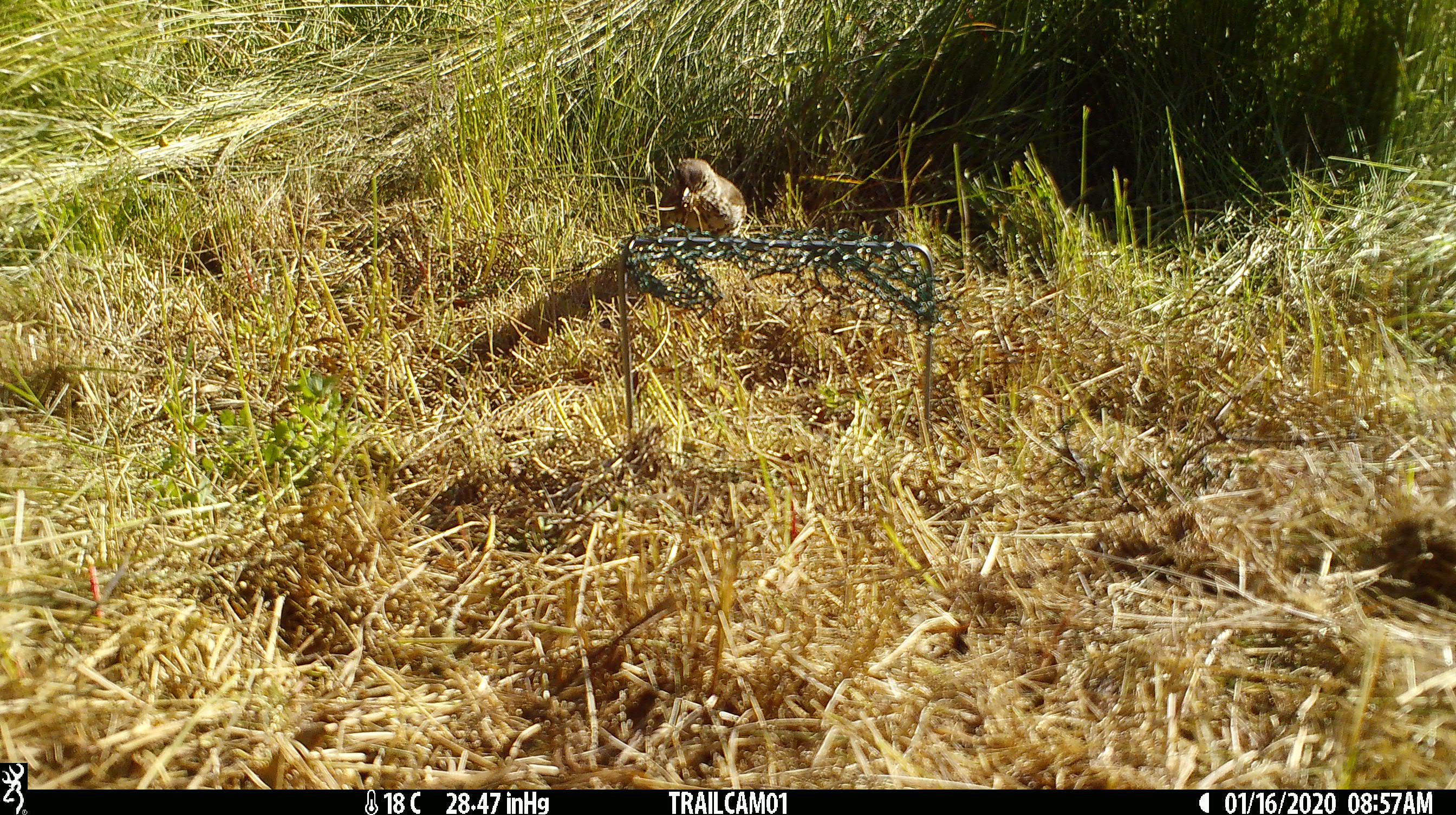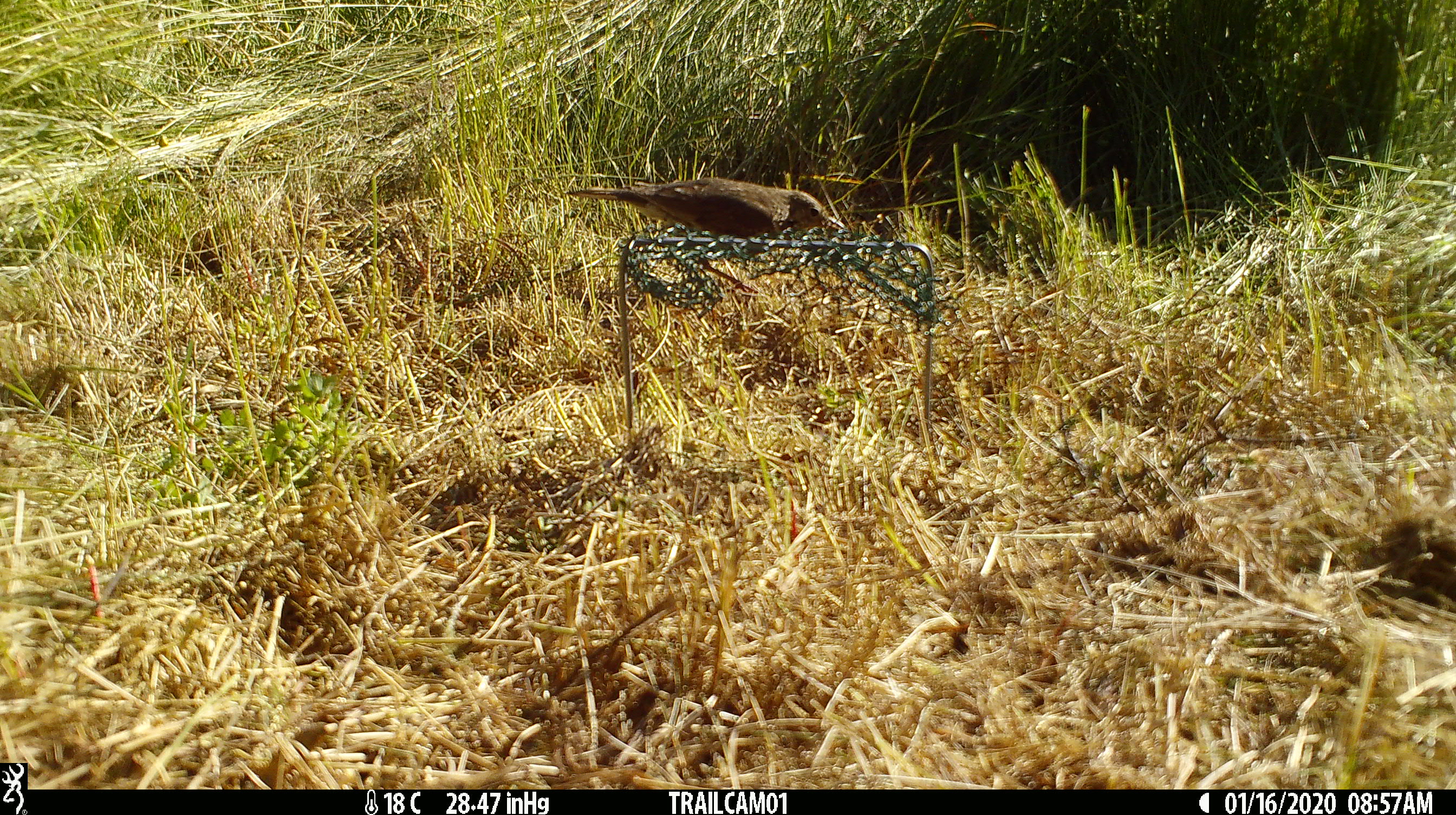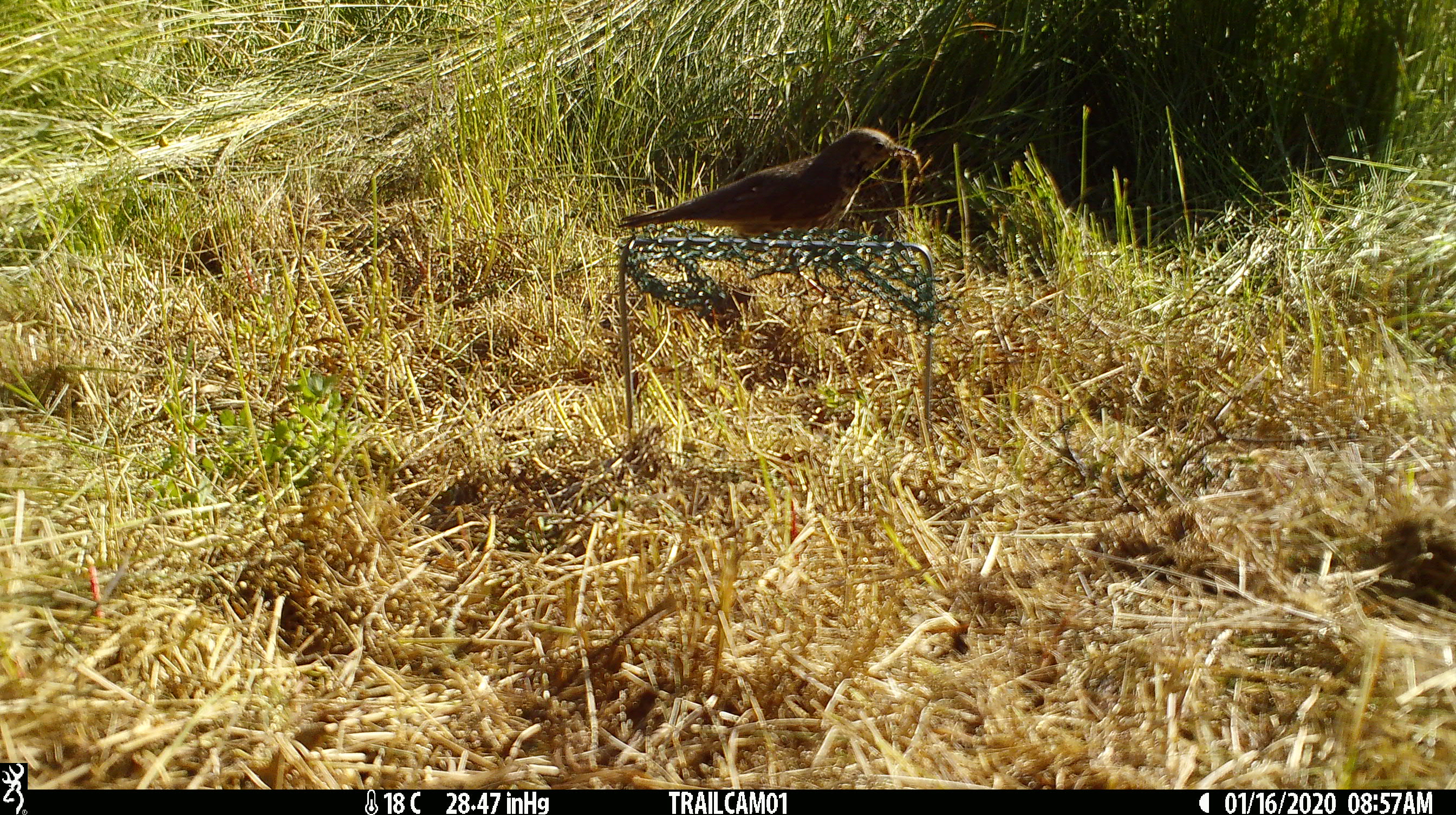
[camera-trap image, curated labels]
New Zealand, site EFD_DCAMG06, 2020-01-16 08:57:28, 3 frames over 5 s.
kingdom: Animalia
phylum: Chordata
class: Aves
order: Passeriformes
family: Turdidae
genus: Turdus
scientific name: Turdus philomelos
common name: song thrush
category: thrush